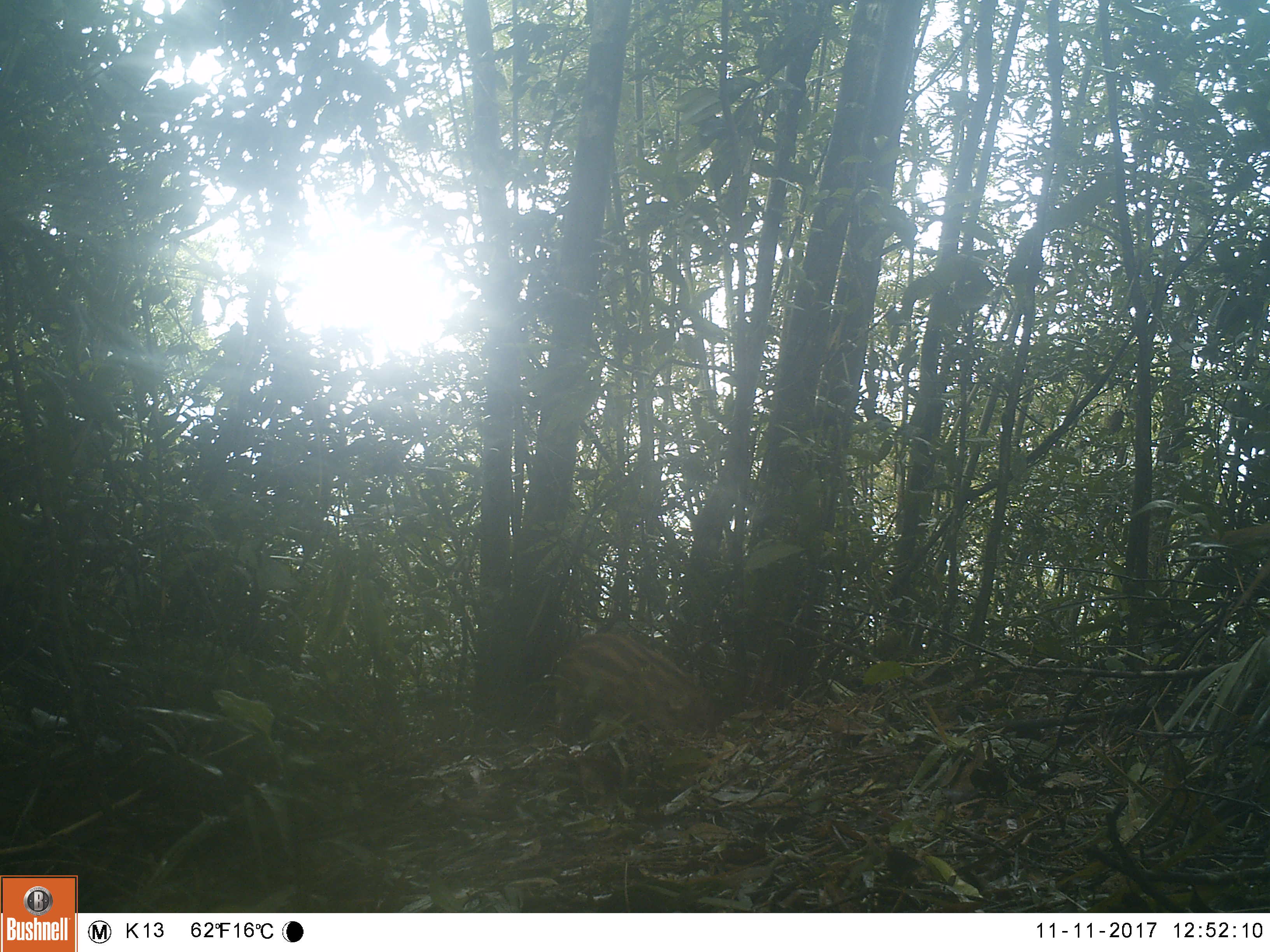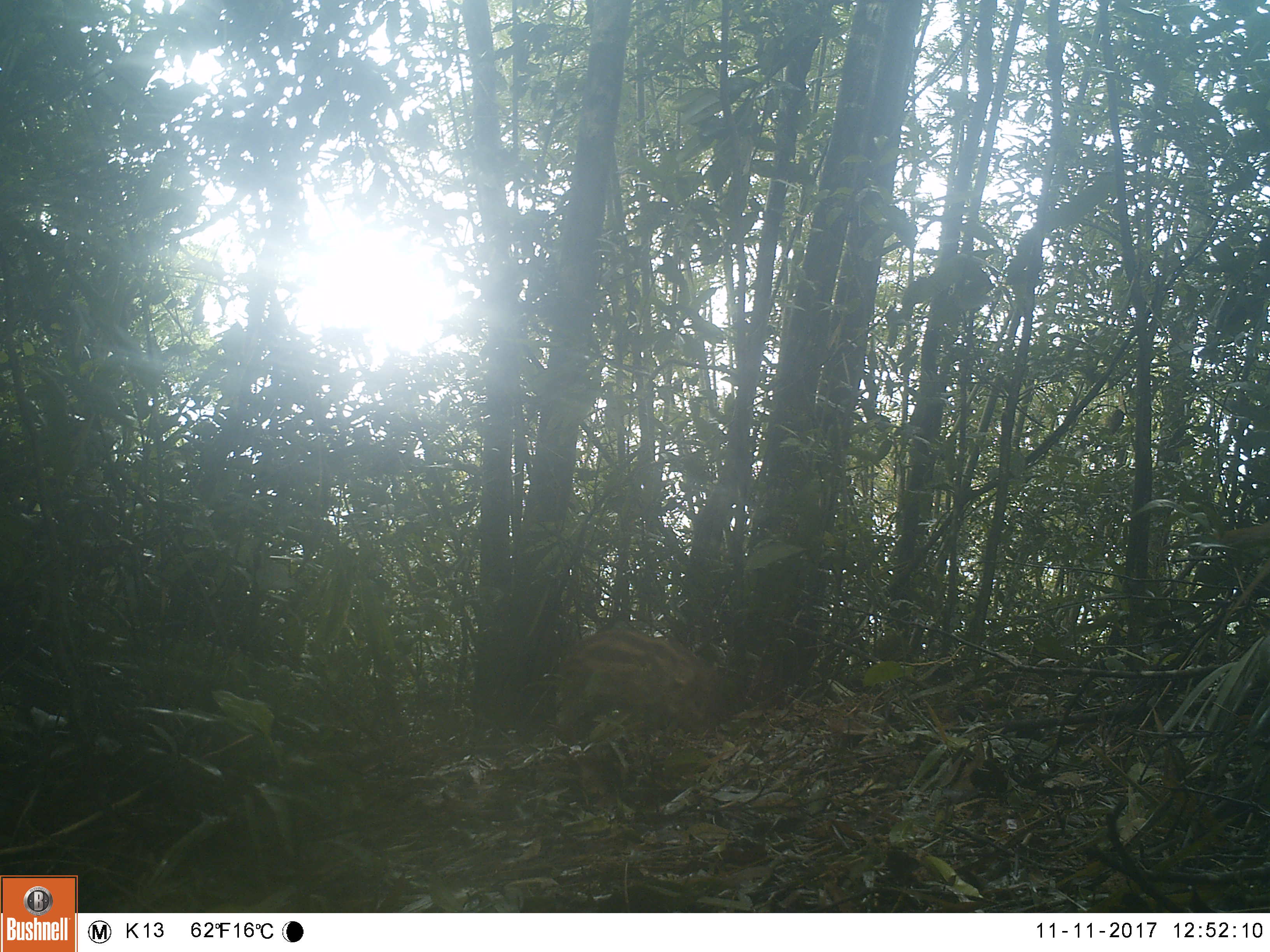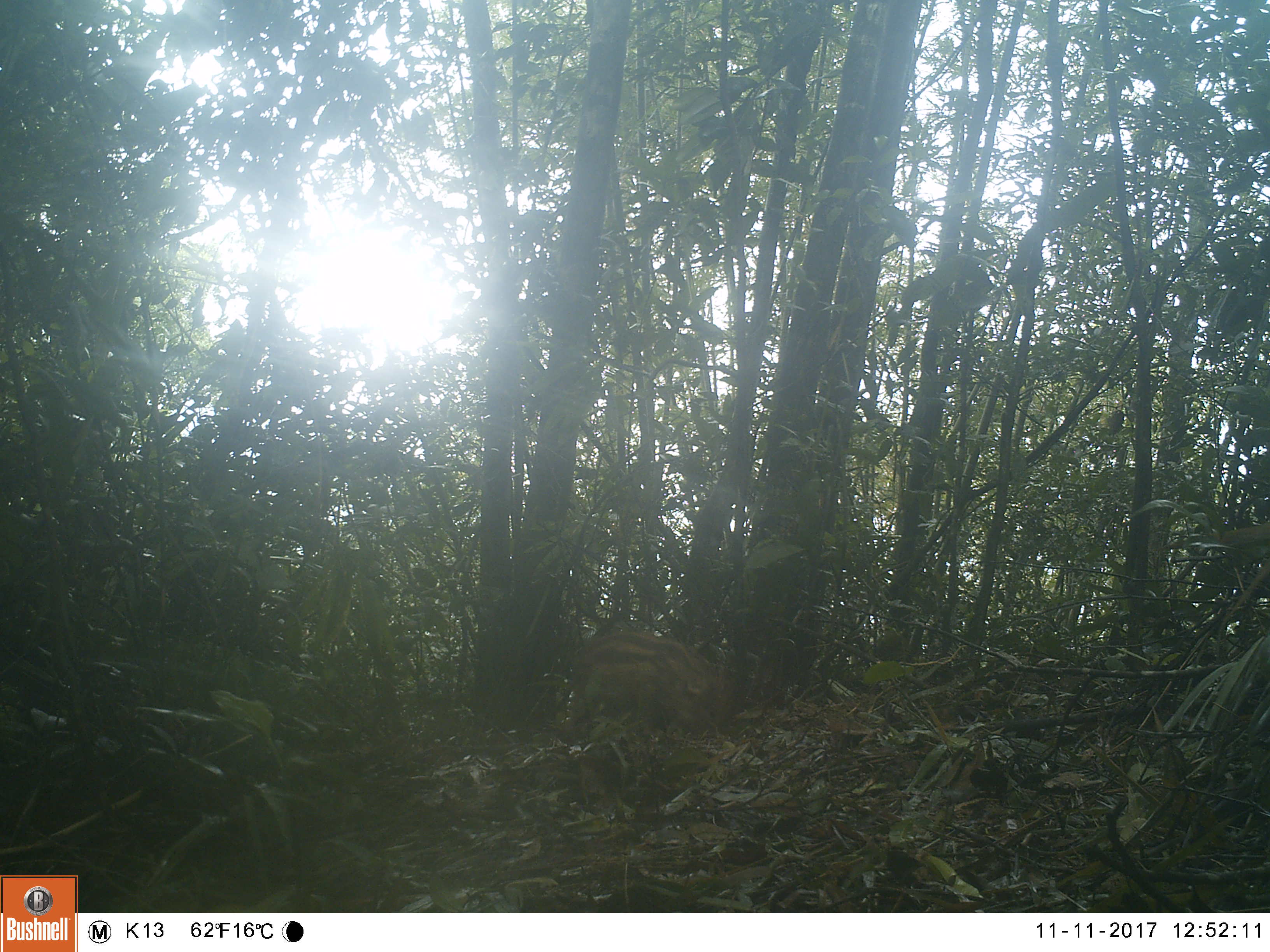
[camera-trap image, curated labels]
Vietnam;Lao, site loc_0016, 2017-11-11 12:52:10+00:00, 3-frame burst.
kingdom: Animalia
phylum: Chordata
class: Mammalia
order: Artiodactyla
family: Suidae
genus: Sus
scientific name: Sus scrofa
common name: eurasian wild pig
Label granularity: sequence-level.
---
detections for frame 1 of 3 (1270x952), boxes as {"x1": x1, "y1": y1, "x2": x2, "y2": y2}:
eurasian wild pig: {"x1": 555, "y1": 631, "x2": 716, "y2": 734}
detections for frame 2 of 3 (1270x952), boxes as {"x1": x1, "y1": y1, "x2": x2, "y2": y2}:
eurasian wild pig: {"x1": 556, "y1": 628, "x2": 743, "y2": 736}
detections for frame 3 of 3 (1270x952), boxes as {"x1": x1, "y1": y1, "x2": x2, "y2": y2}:
eurasian wild pig: {"x1": 565, "y1": 629, "x2": 731, "y2": 739}